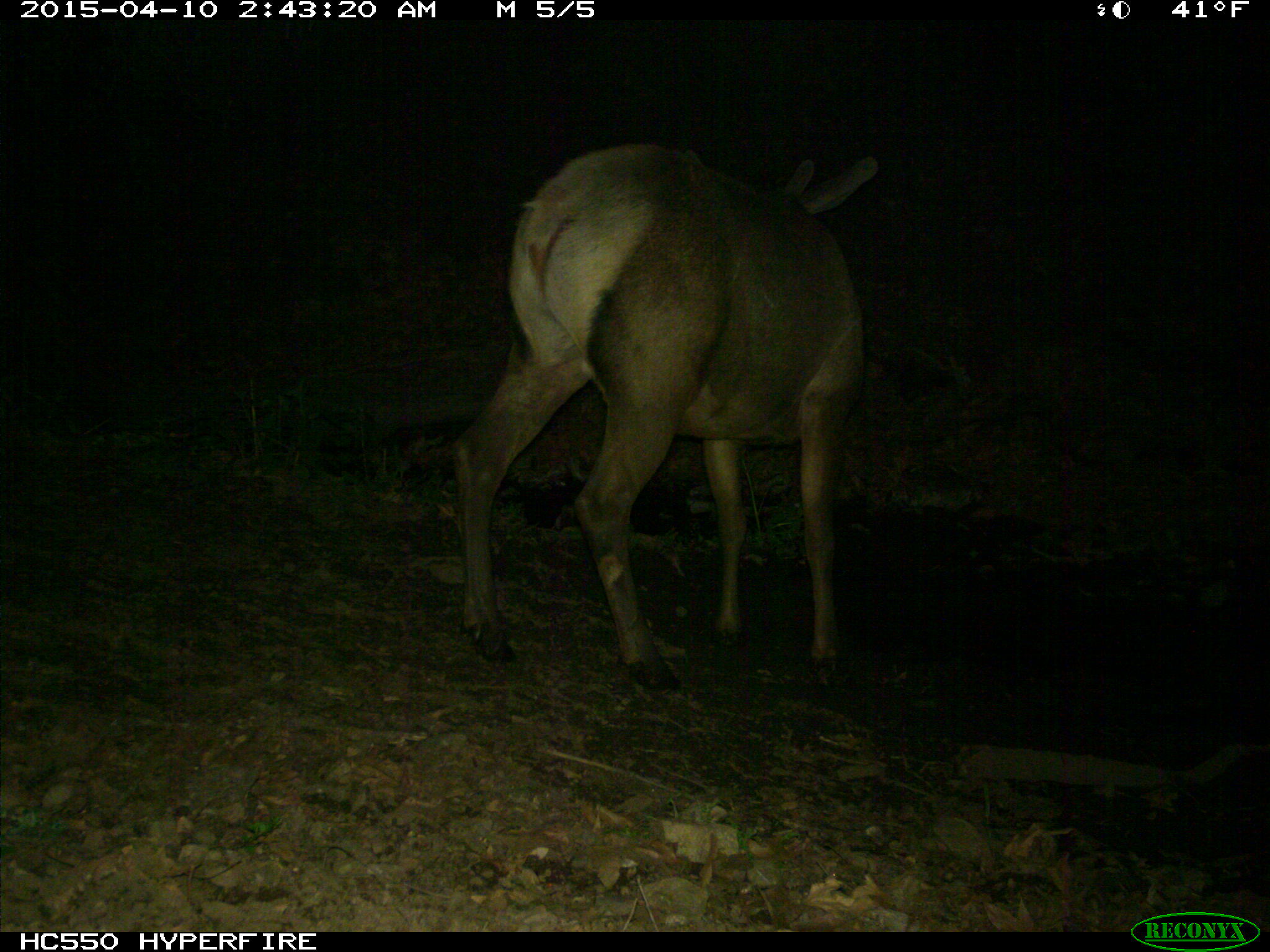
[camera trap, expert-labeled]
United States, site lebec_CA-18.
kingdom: Animalia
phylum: Chordata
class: Mammalia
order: Artiodactyla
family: Cervidae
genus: Cervus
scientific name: Cervus canadensis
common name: elk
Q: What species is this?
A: Cervus canadensis (elk).